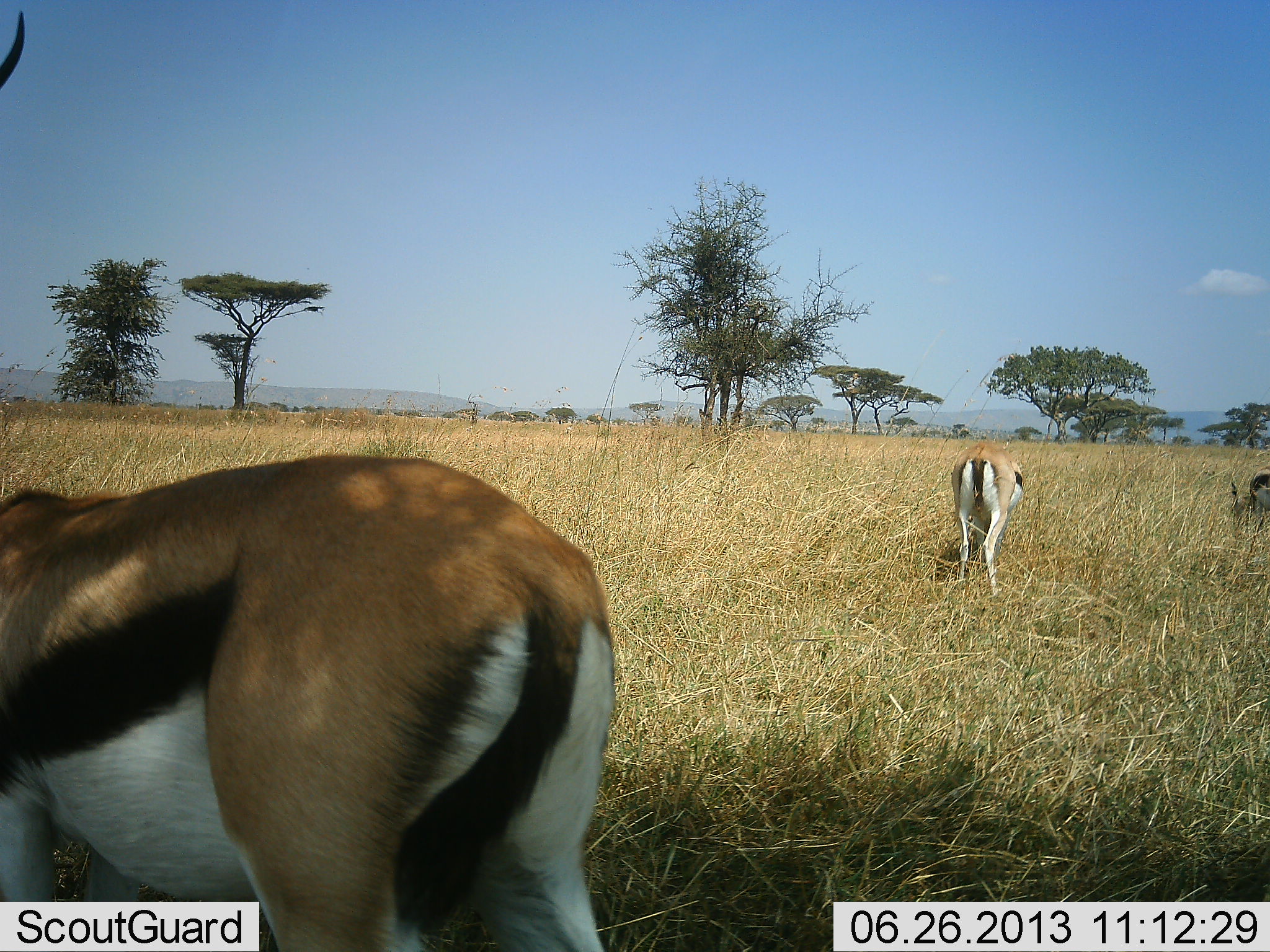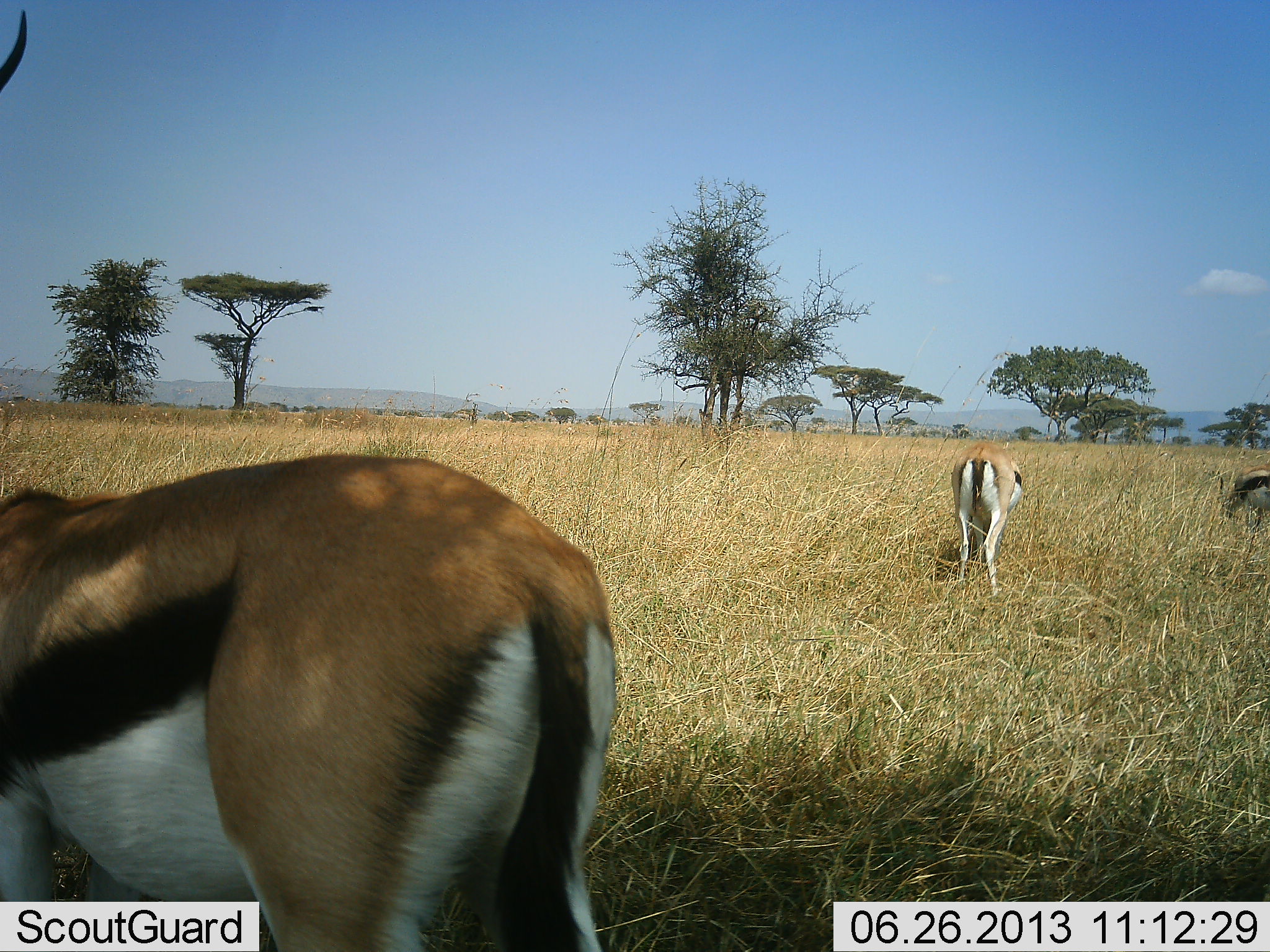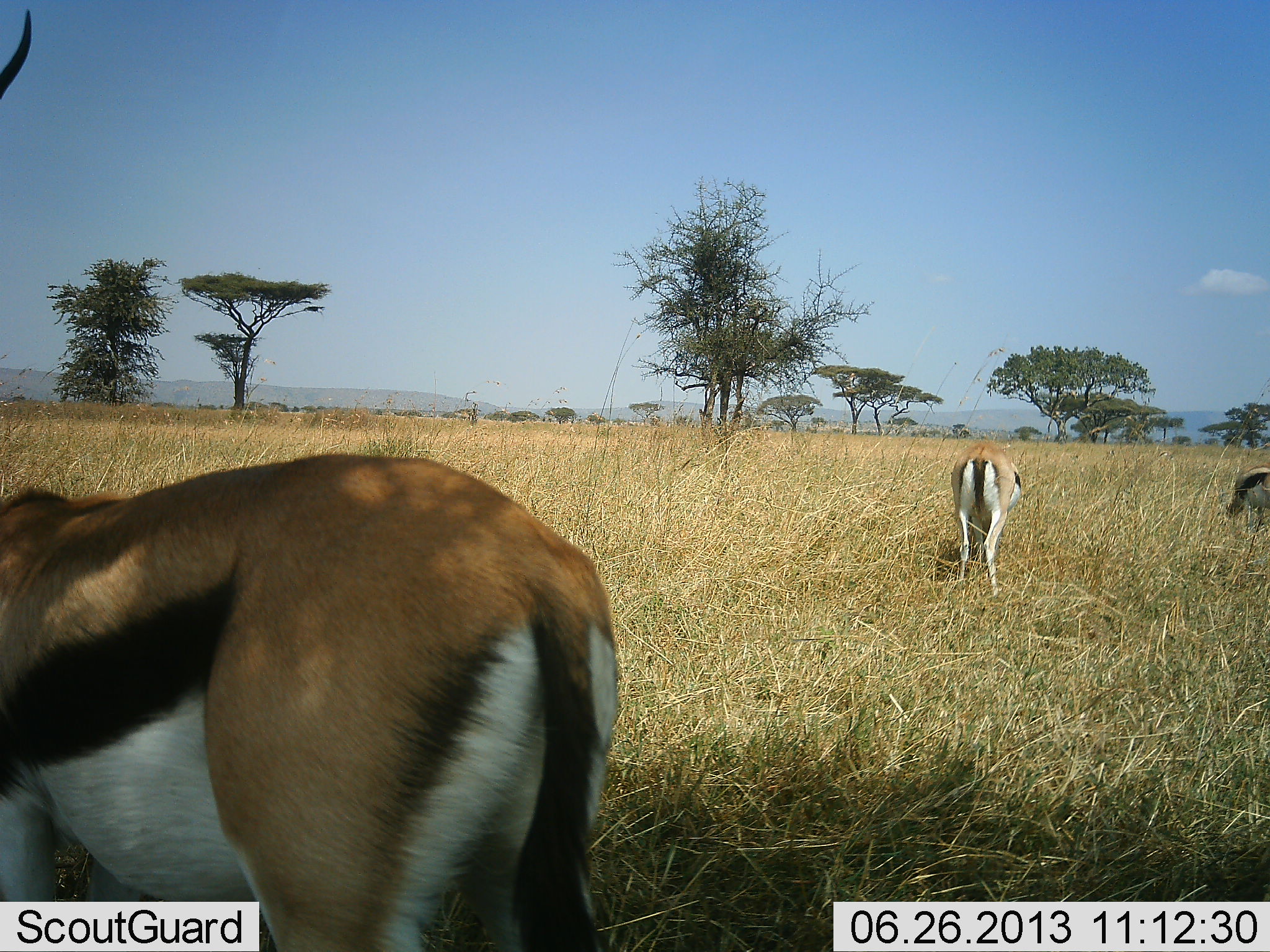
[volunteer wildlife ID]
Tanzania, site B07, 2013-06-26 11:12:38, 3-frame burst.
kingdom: Animalia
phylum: Chordata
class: Mammalia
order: Artiodactyla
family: Bovidae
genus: Eudorcas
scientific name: Eudorcas thomsonii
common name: thomson's gazelle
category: gazellethomsons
Gazellethomsons (thomson's gazelle) (Eudorcas thomsonii), count 3. Behavior (volunteer vote fractions): standing 25%, resting 0%, moving 10%, interacting 0%. Young present (vote fraction): 0%. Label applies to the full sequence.